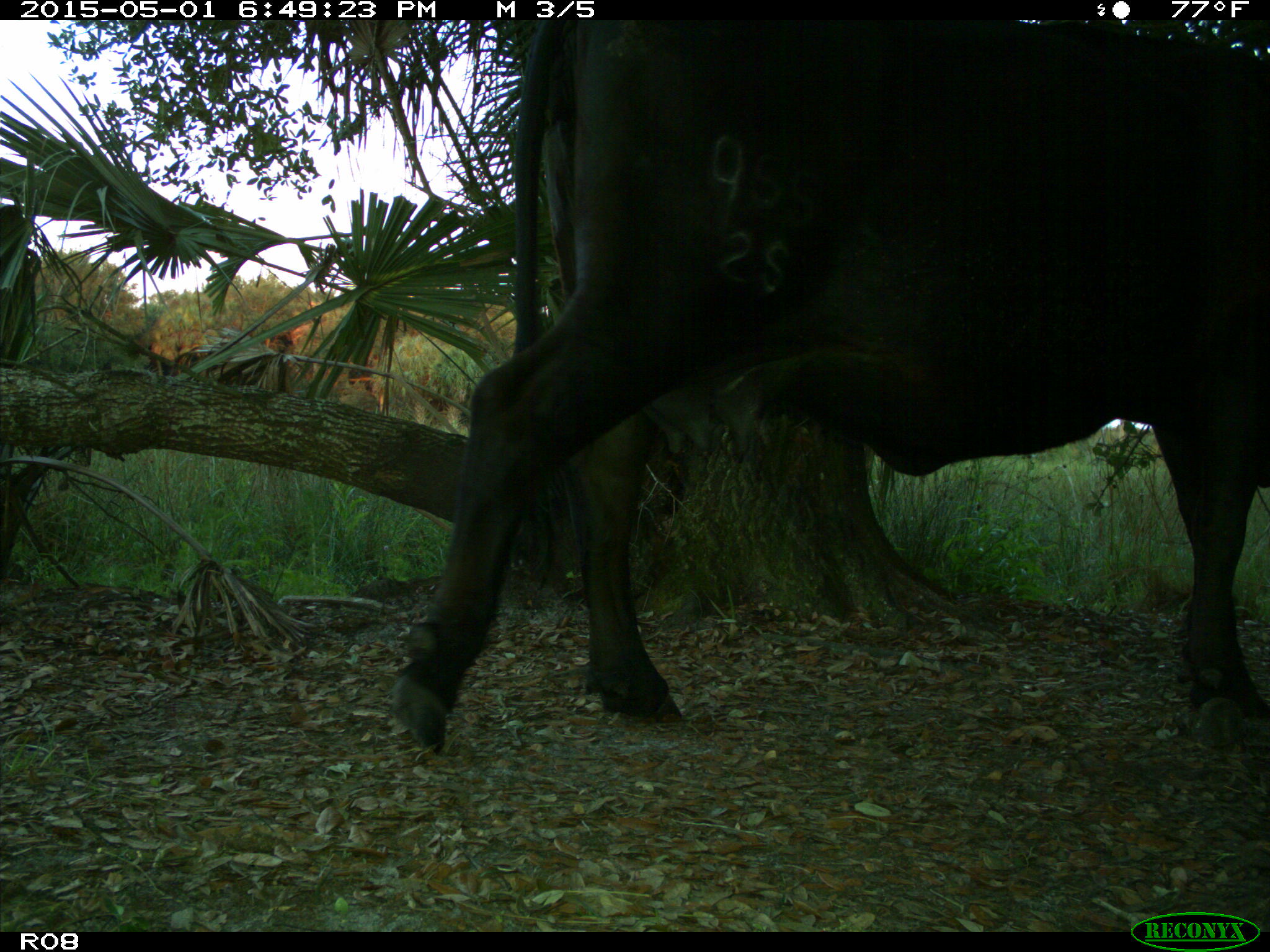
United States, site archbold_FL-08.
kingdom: Animalia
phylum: Chordata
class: Mammalia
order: Artiodactyla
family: Bovidae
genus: Bos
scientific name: Bos taurus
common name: domestic cow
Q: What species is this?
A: Bos taurus (domestic cow).